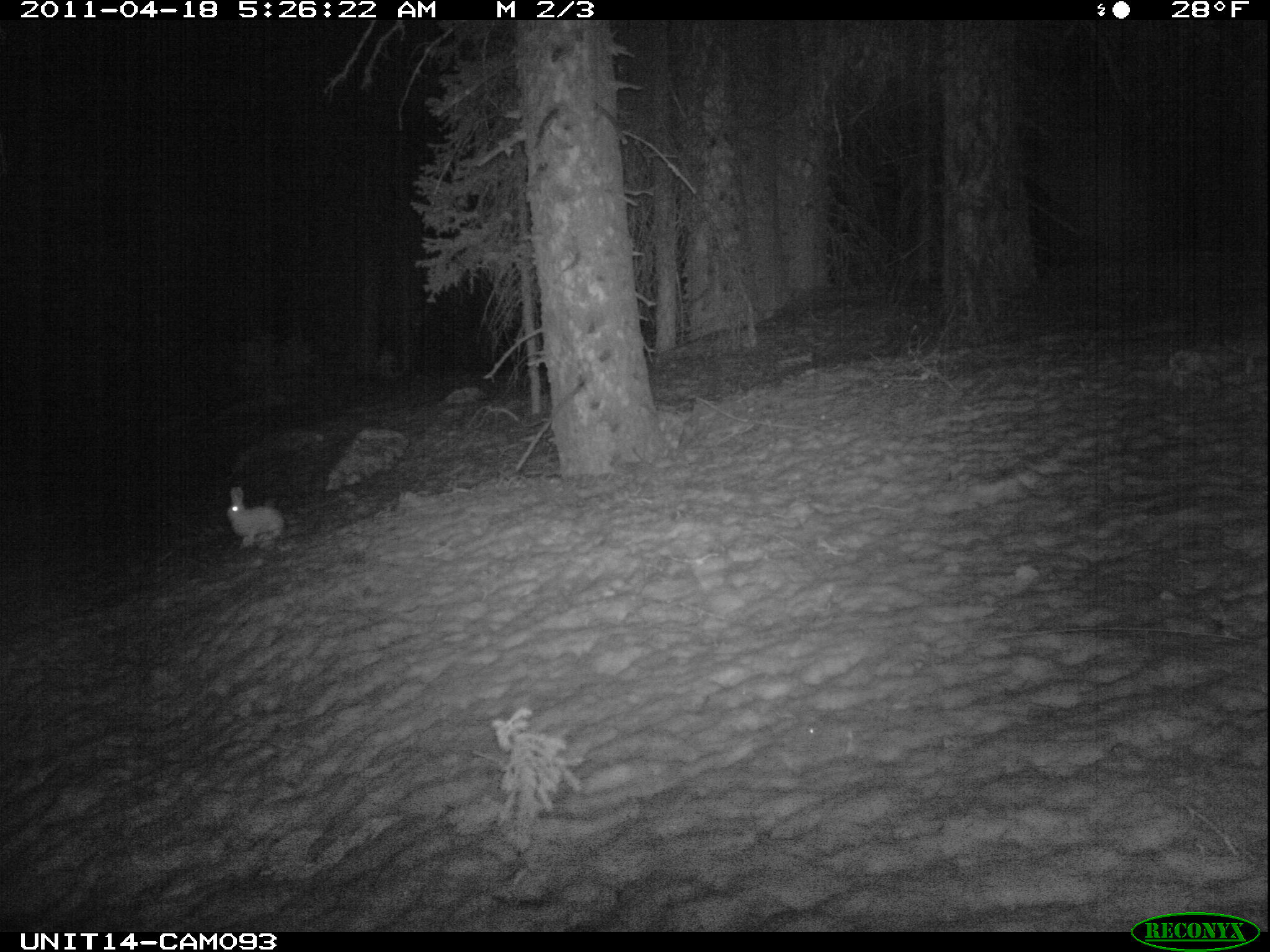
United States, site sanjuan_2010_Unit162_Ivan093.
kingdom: Animalia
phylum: Chordata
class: Mammalia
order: Lagomorpha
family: Leporidae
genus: Lepus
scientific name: Lepus americanus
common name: snowshoe hare